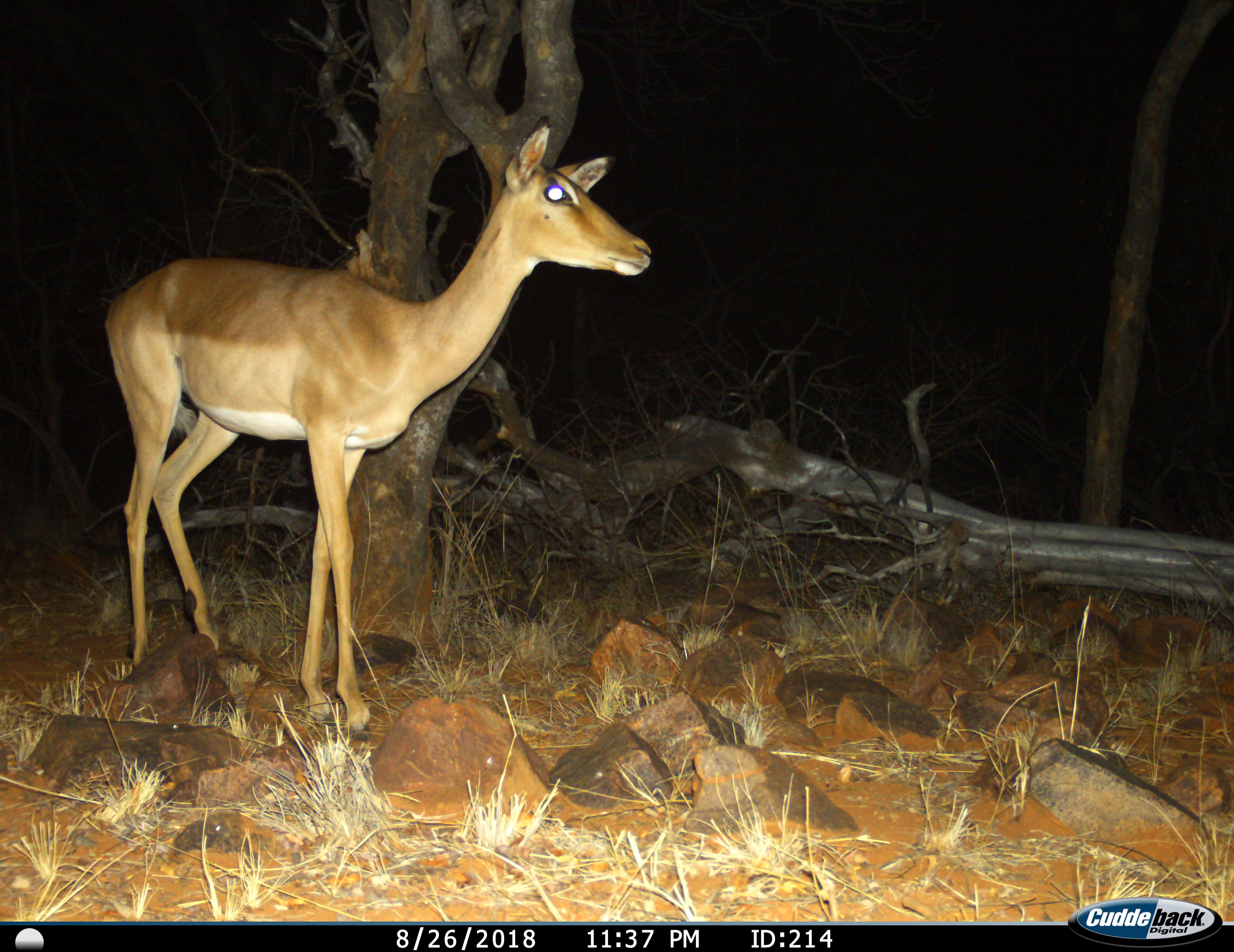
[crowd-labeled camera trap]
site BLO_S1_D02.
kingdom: Animalia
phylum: Chordata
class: Mammalia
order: Artiodactyla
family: Bovidae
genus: Aepyceros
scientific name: Aepyceros melampus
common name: impala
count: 1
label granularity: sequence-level